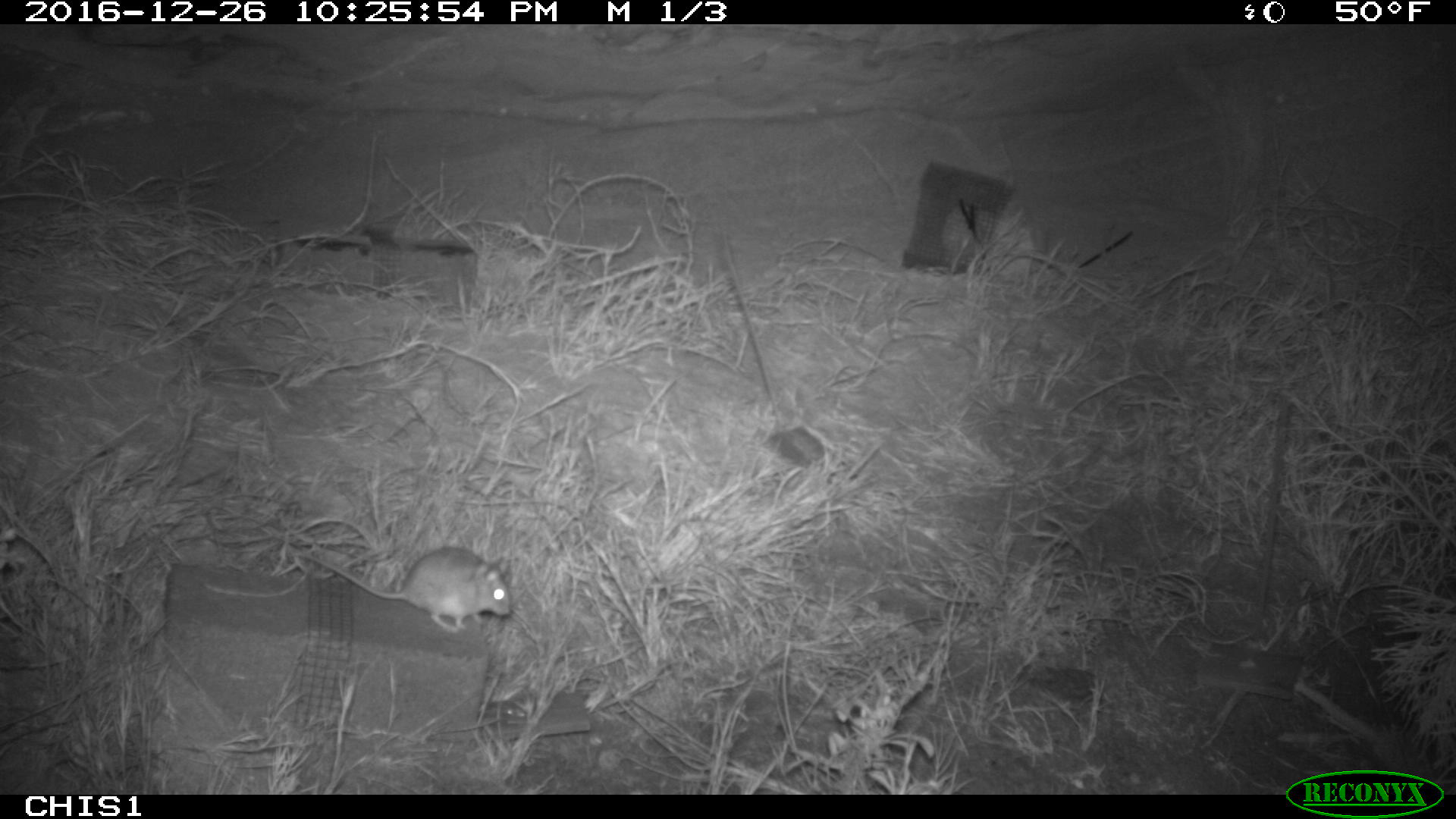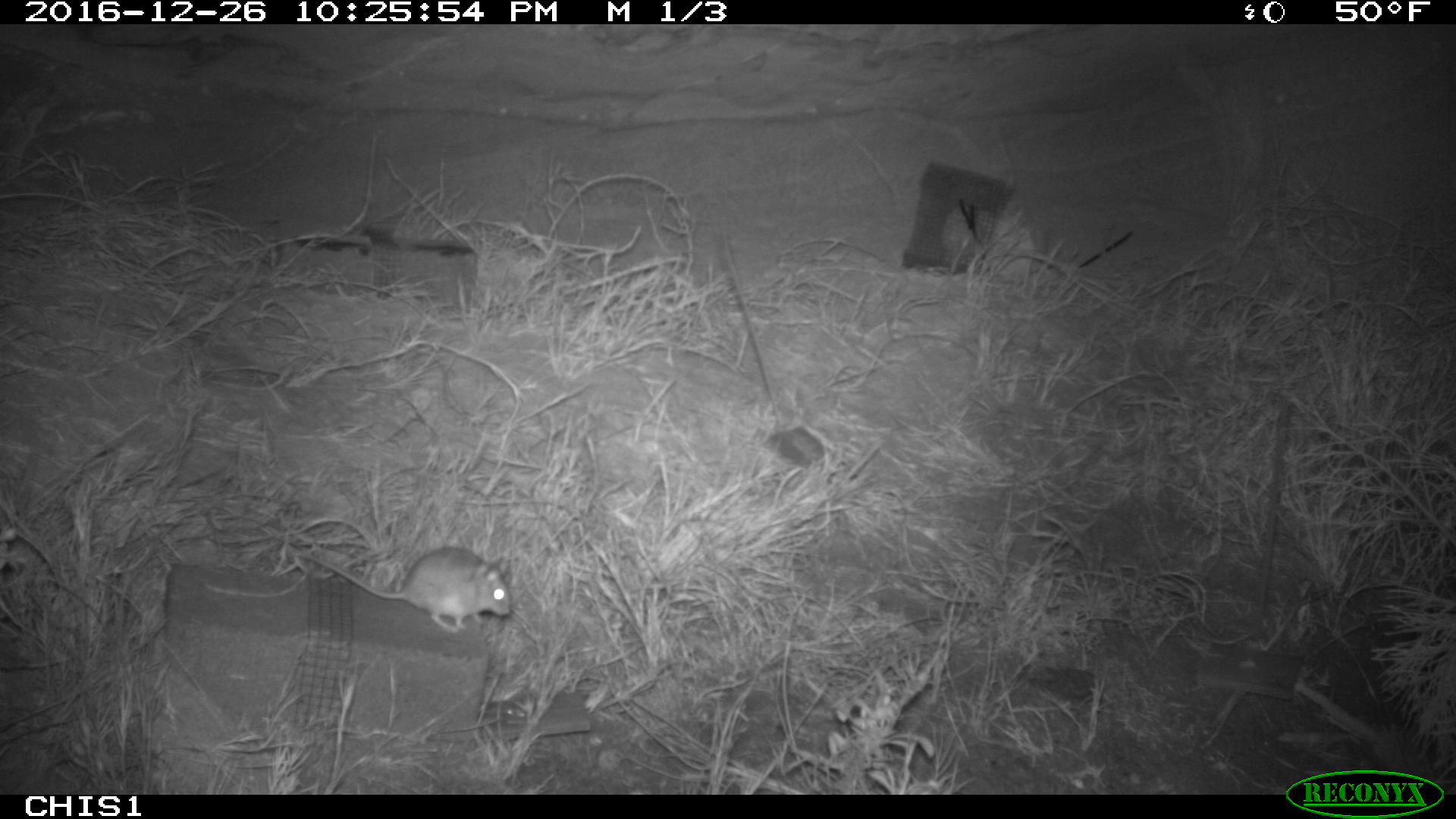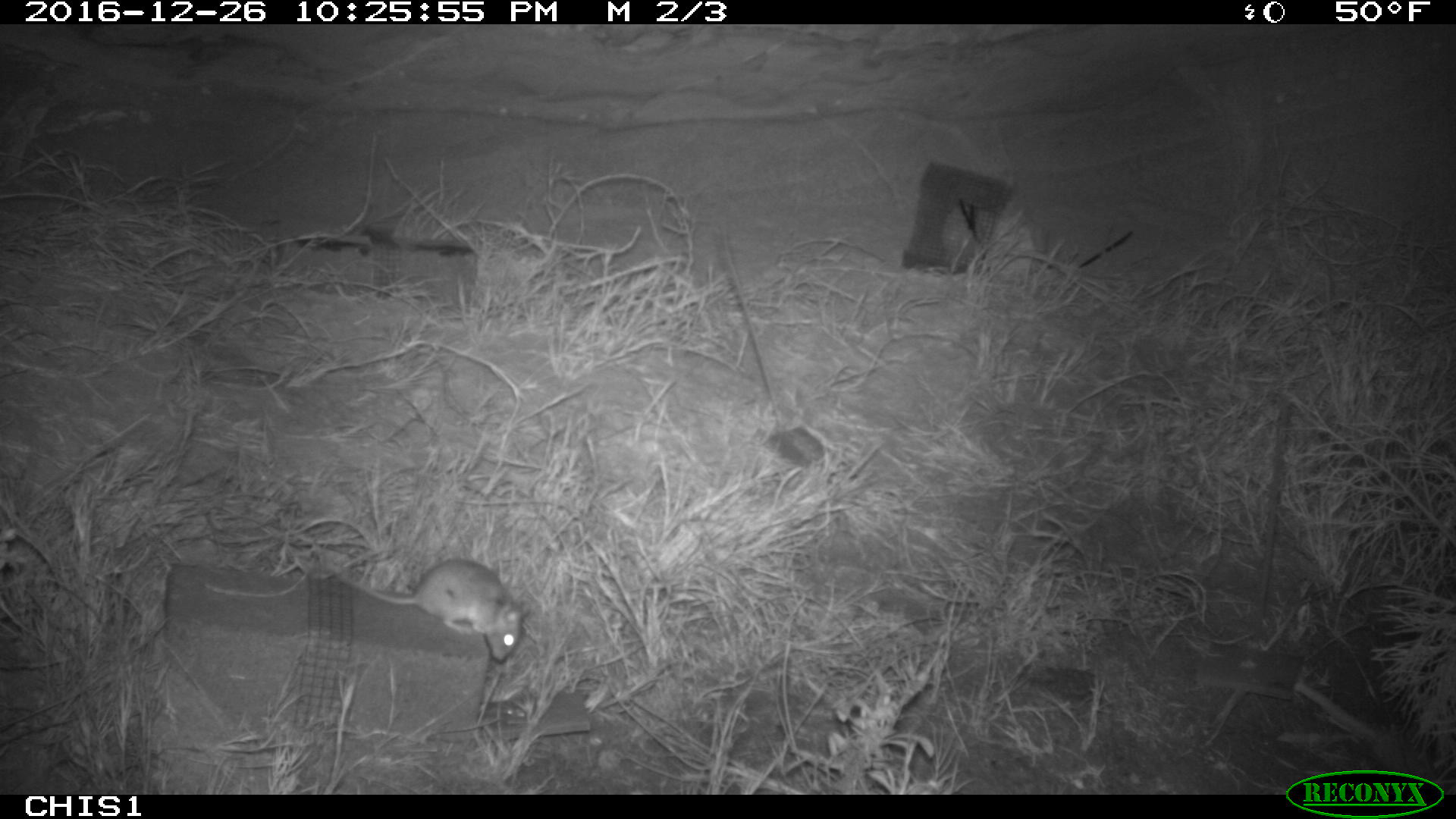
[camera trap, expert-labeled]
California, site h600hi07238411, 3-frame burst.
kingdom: Animalia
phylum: Chordata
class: Mammalia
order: Rodentia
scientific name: Rodentia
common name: rodent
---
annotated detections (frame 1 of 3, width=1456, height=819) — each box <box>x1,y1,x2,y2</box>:
rodent: <box>290,544,511,632</box>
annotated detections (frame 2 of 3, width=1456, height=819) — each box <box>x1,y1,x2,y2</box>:
rodent: <box>297,548,512,632</box>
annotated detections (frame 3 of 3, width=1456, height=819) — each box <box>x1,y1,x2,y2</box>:
rodent: <box>327,558,528,661</box>